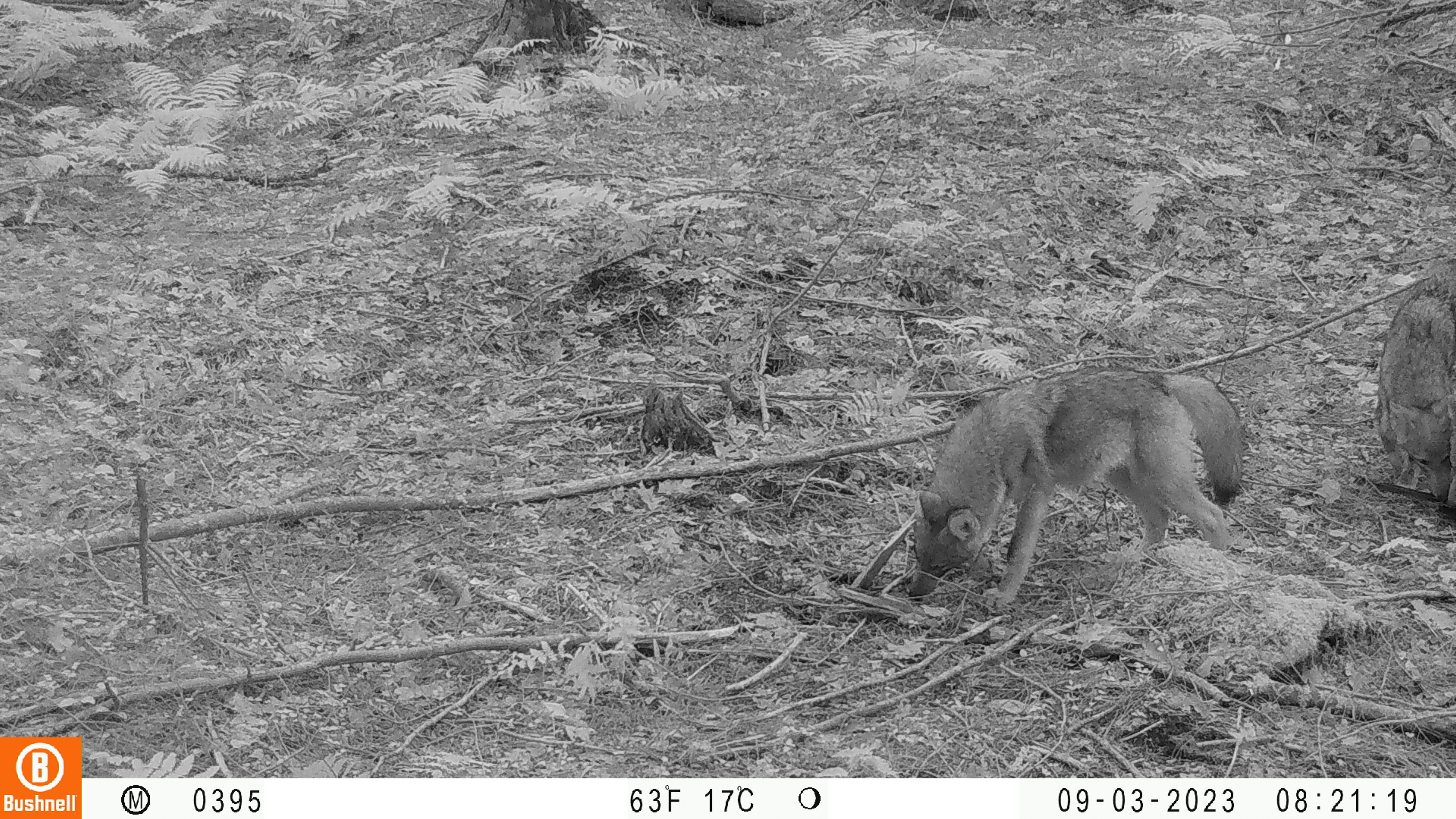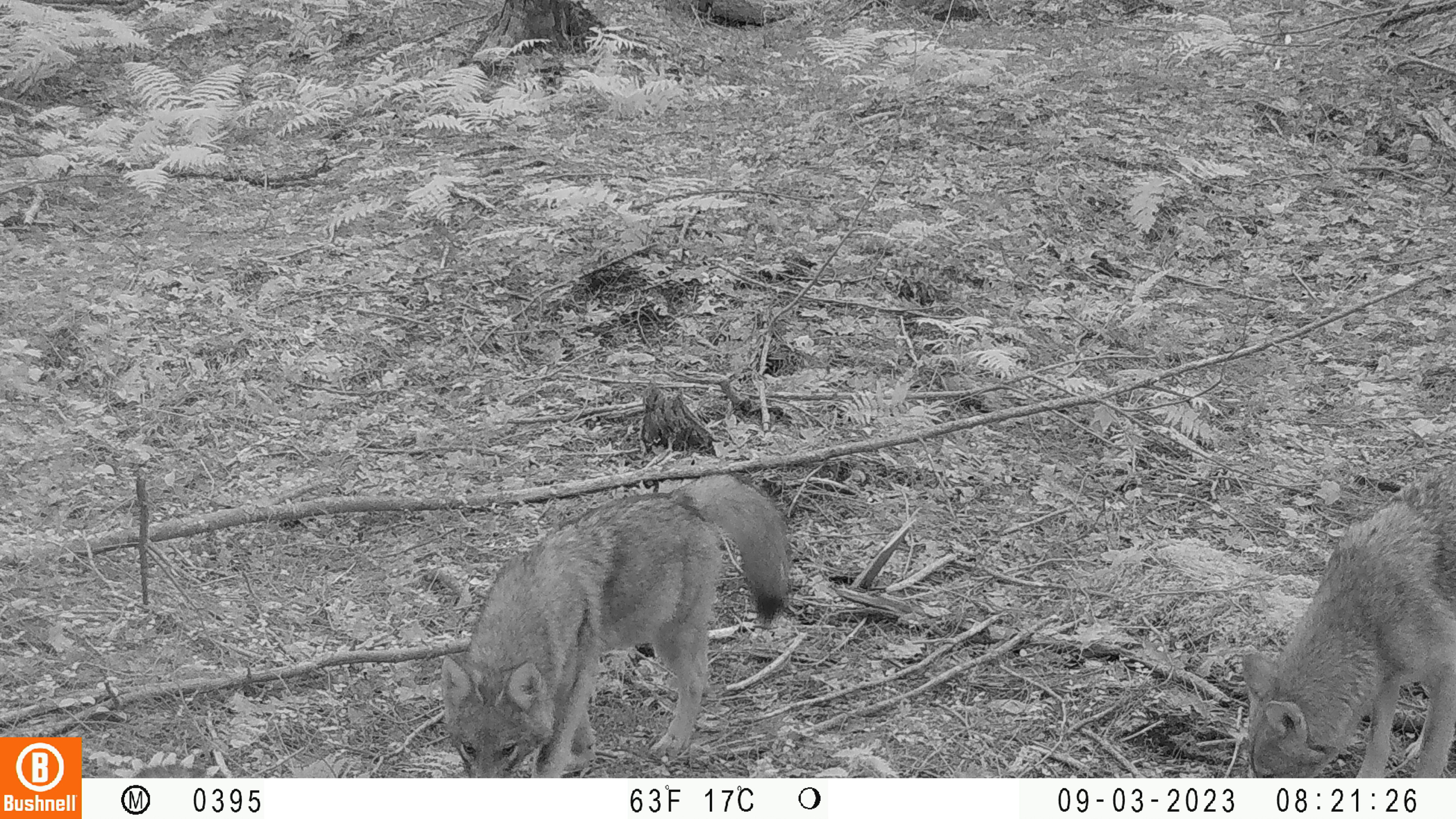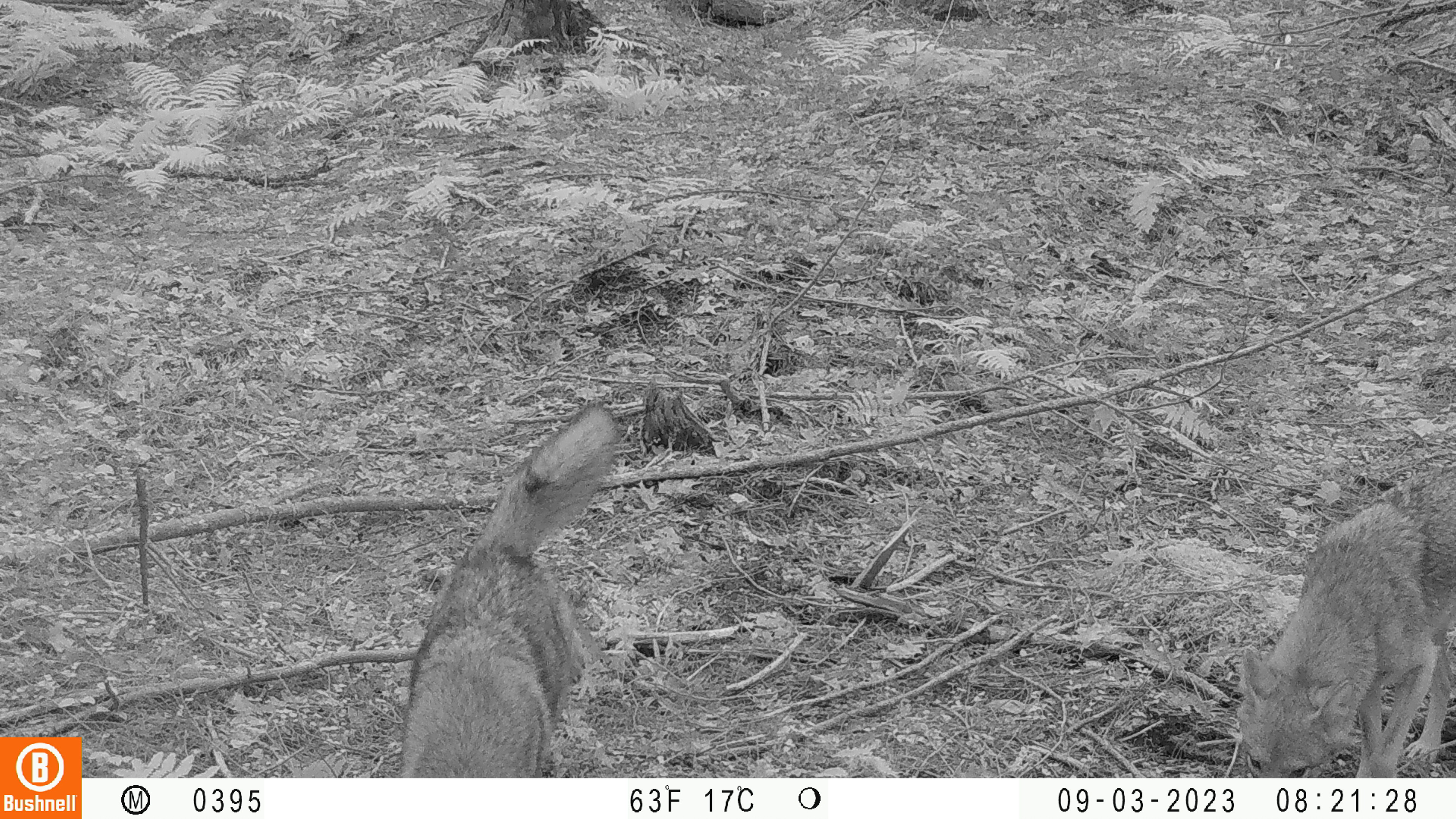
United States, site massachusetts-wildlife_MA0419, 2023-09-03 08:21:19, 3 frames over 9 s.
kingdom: Animalia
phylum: Chordata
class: Mammalia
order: Carnivora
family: Canidae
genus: Canis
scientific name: Canis latrans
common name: coyote